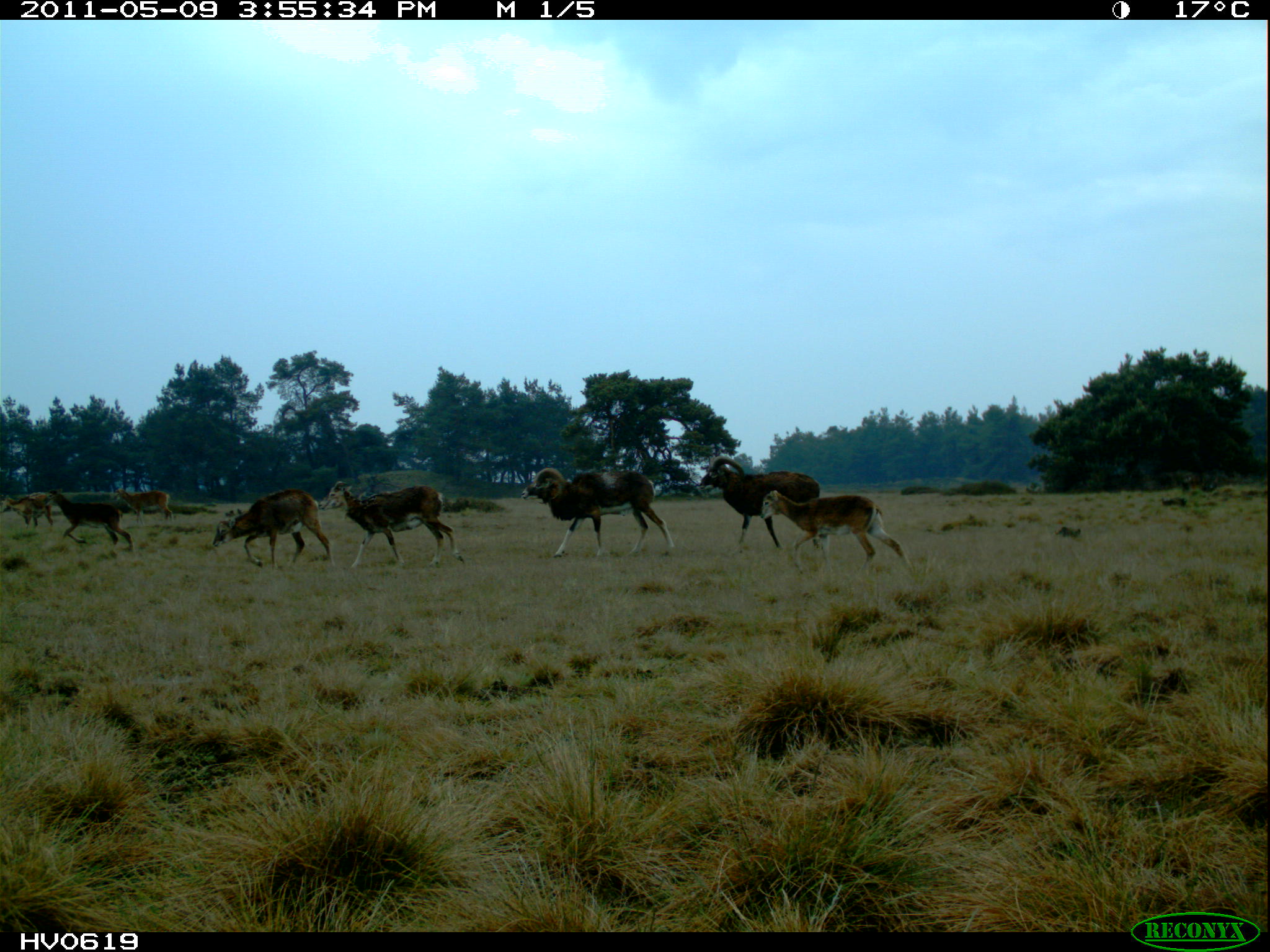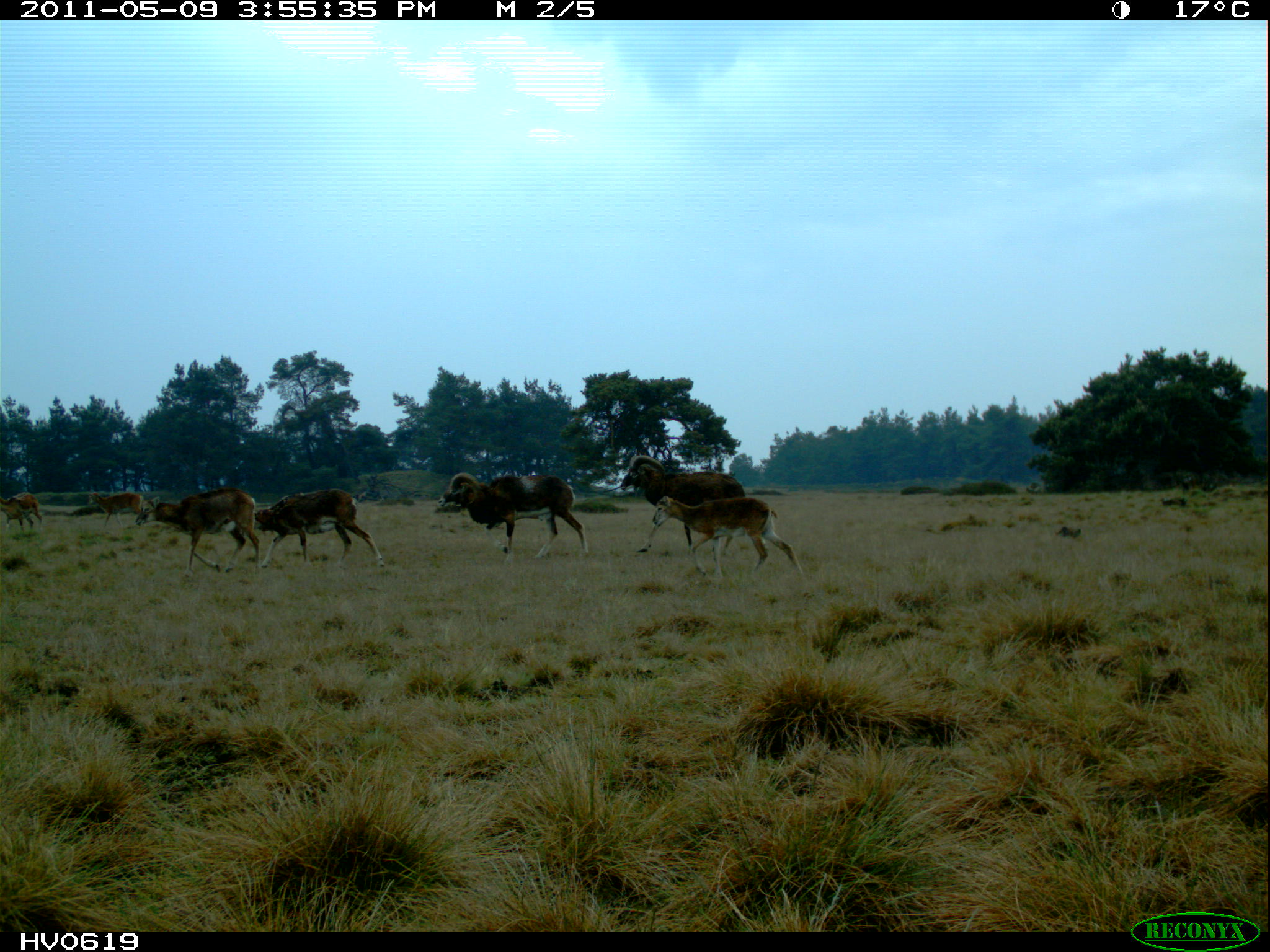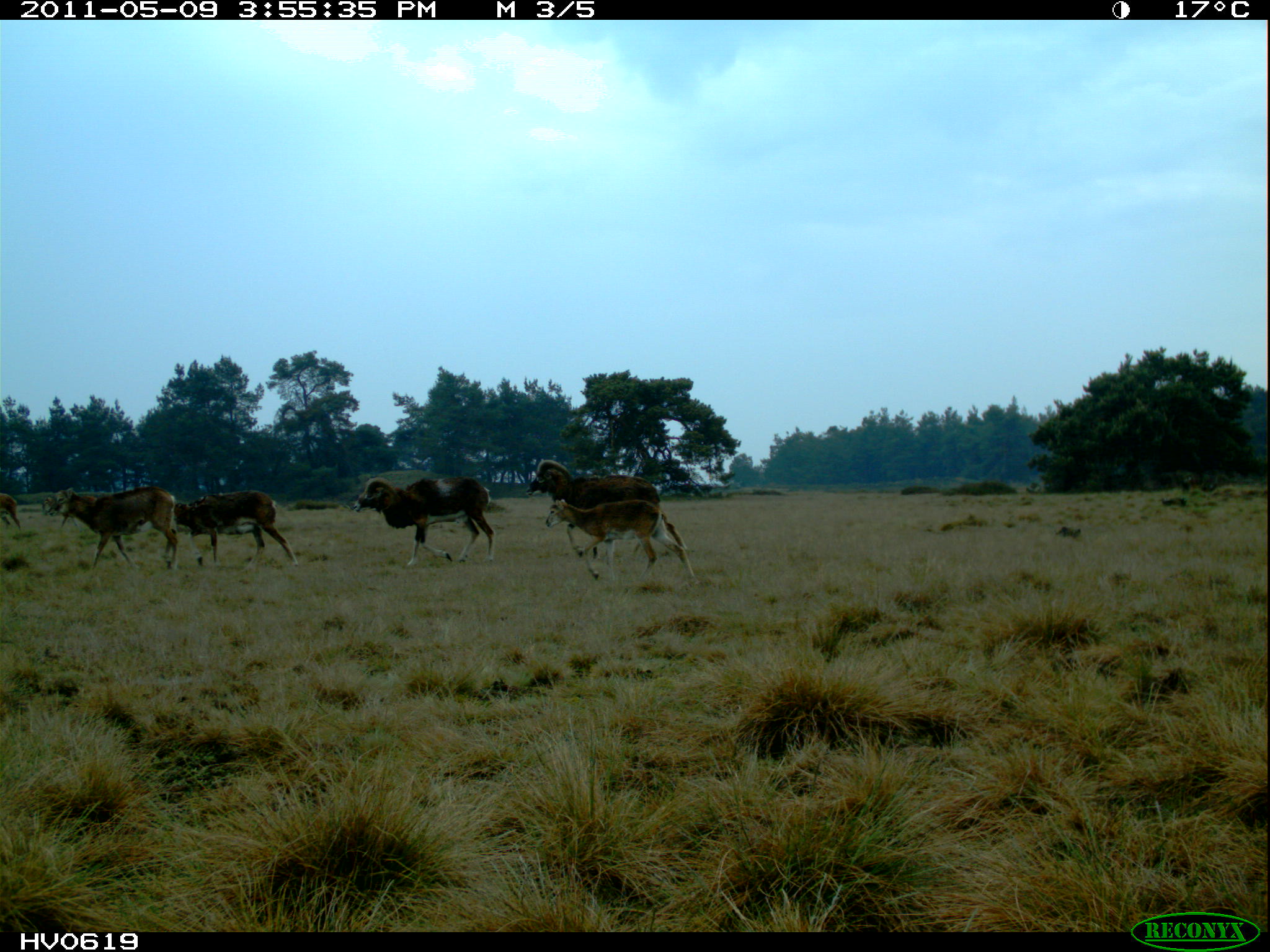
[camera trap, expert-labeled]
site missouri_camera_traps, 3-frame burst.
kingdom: Animalia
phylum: Chordata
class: Mammalia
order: Artiodactyla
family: Bovidae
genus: Ovis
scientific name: Ovis ammon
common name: mouflon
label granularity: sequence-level